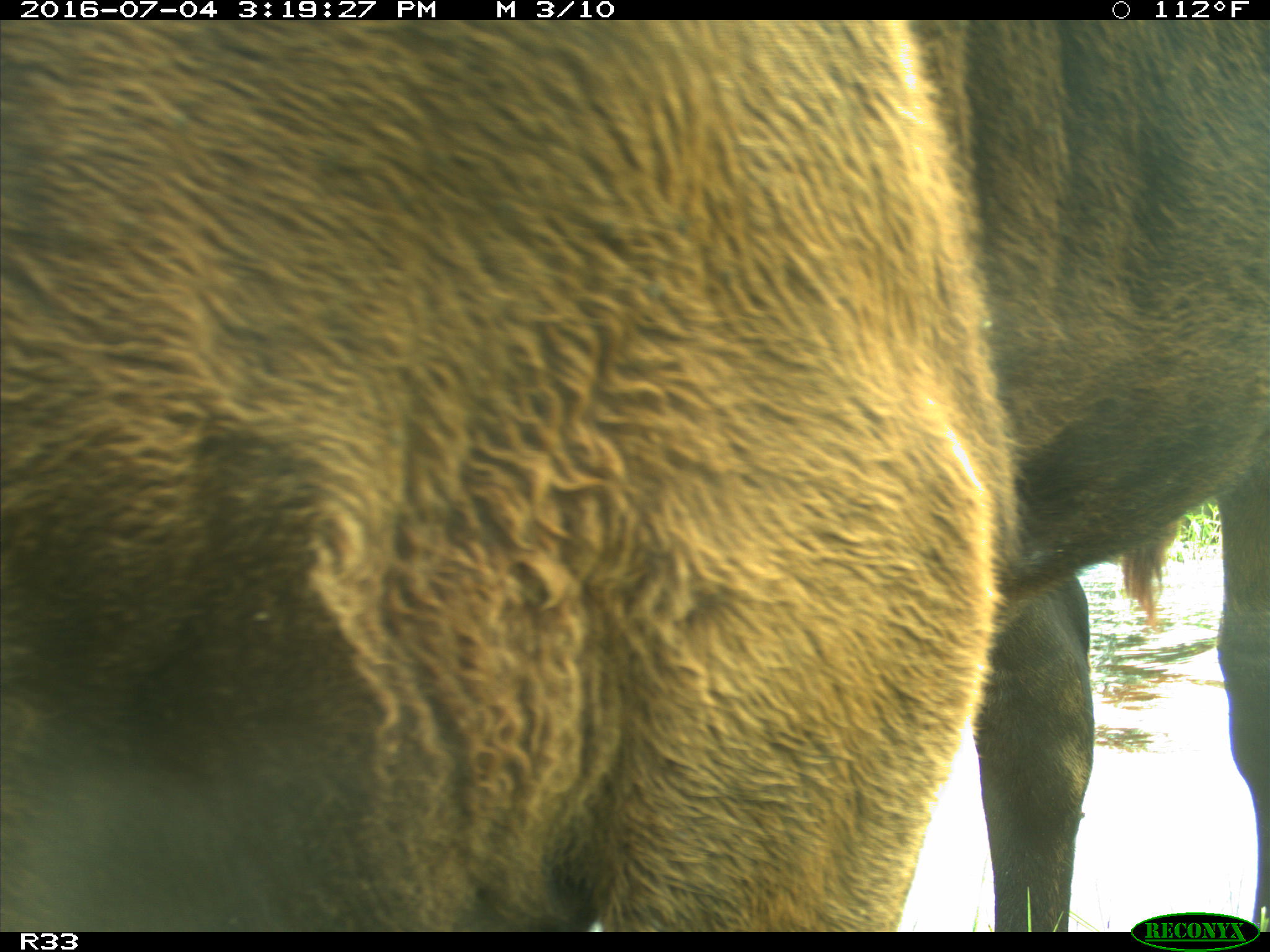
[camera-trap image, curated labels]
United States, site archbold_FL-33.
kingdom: Animalia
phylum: Chordata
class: Mammalia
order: Artiodactyla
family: Bovidae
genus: Bos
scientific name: Bos taurus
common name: domestic cow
Bos taurus (domestic cow).